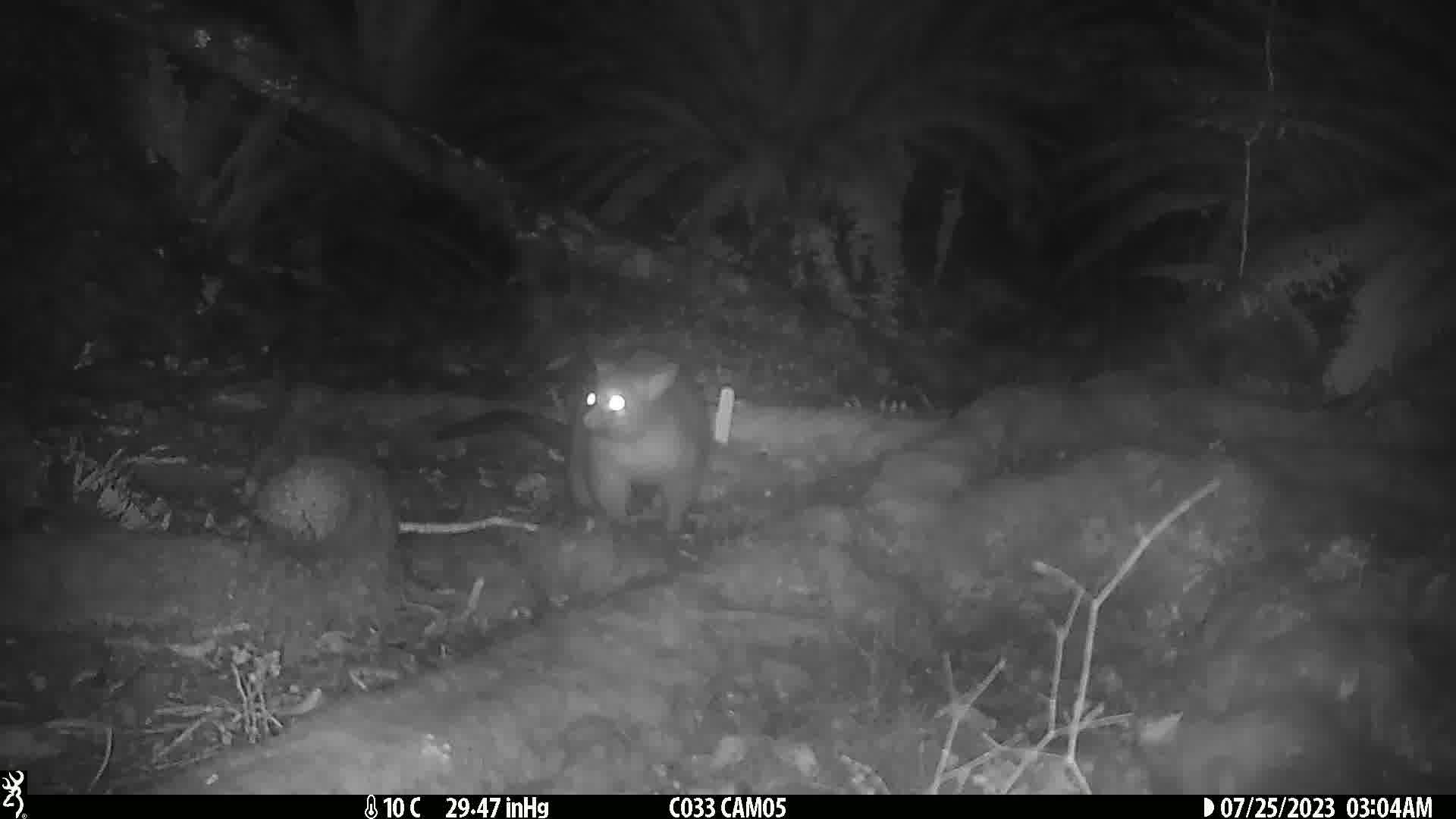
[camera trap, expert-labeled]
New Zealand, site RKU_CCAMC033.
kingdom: Animalia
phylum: Chordata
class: Mammalia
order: Diprotodontia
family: Phalangeridae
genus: Trichosurus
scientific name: Trichosurus vulpecula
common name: common brushtail possum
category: possum